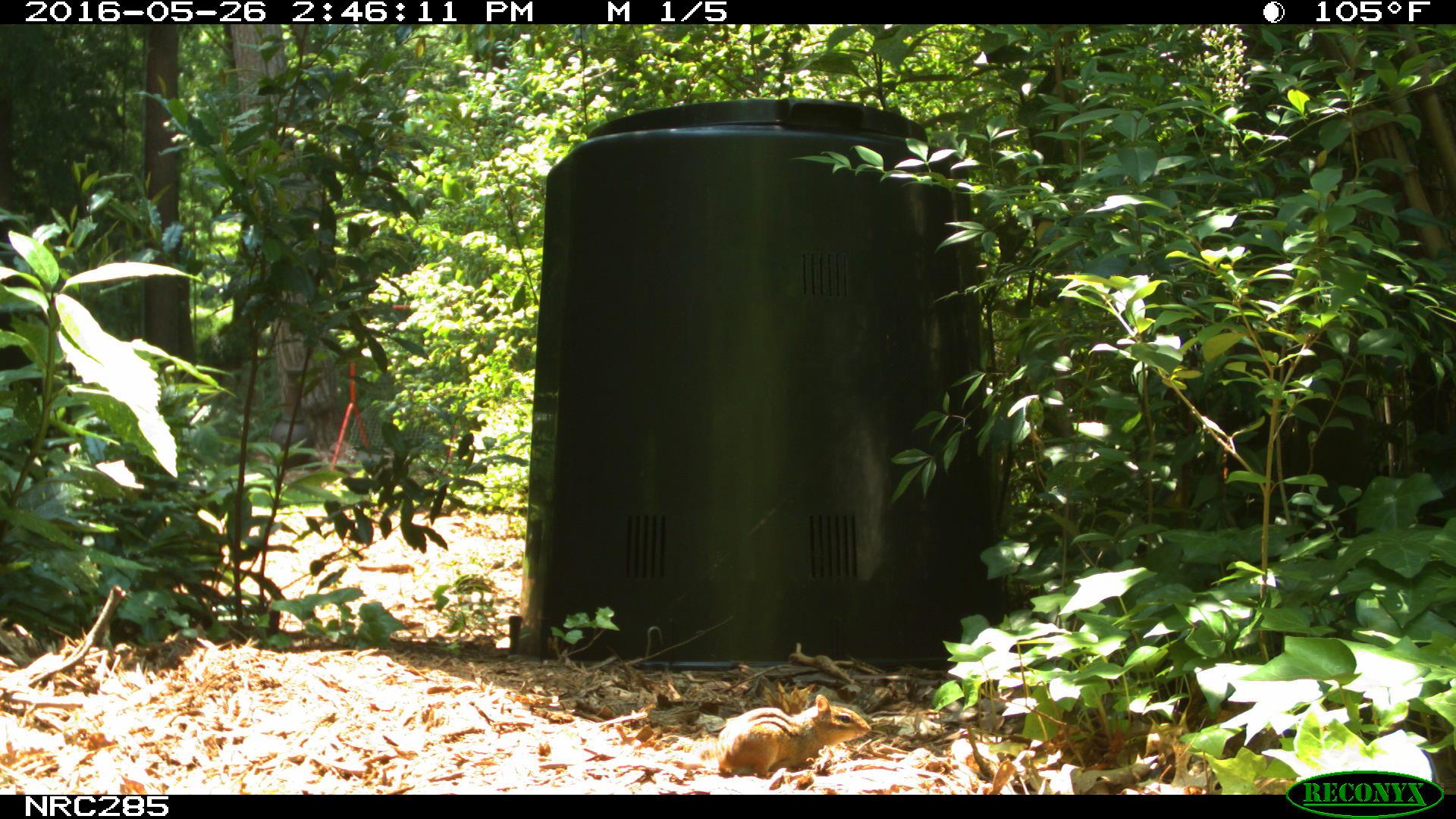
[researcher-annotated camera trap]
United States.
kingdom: Animalia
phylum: Chordata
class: Mammalia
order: Rodentia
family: Sciuridae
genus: Tamias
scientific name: Tamias striatus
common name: eastern chipmunk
Eastern Chipmunk (Tamias striatus).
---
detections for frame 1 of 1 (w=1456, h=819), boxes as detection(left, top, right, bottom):
Eastern Chipmunk: detection(705, 690, 878, 780)